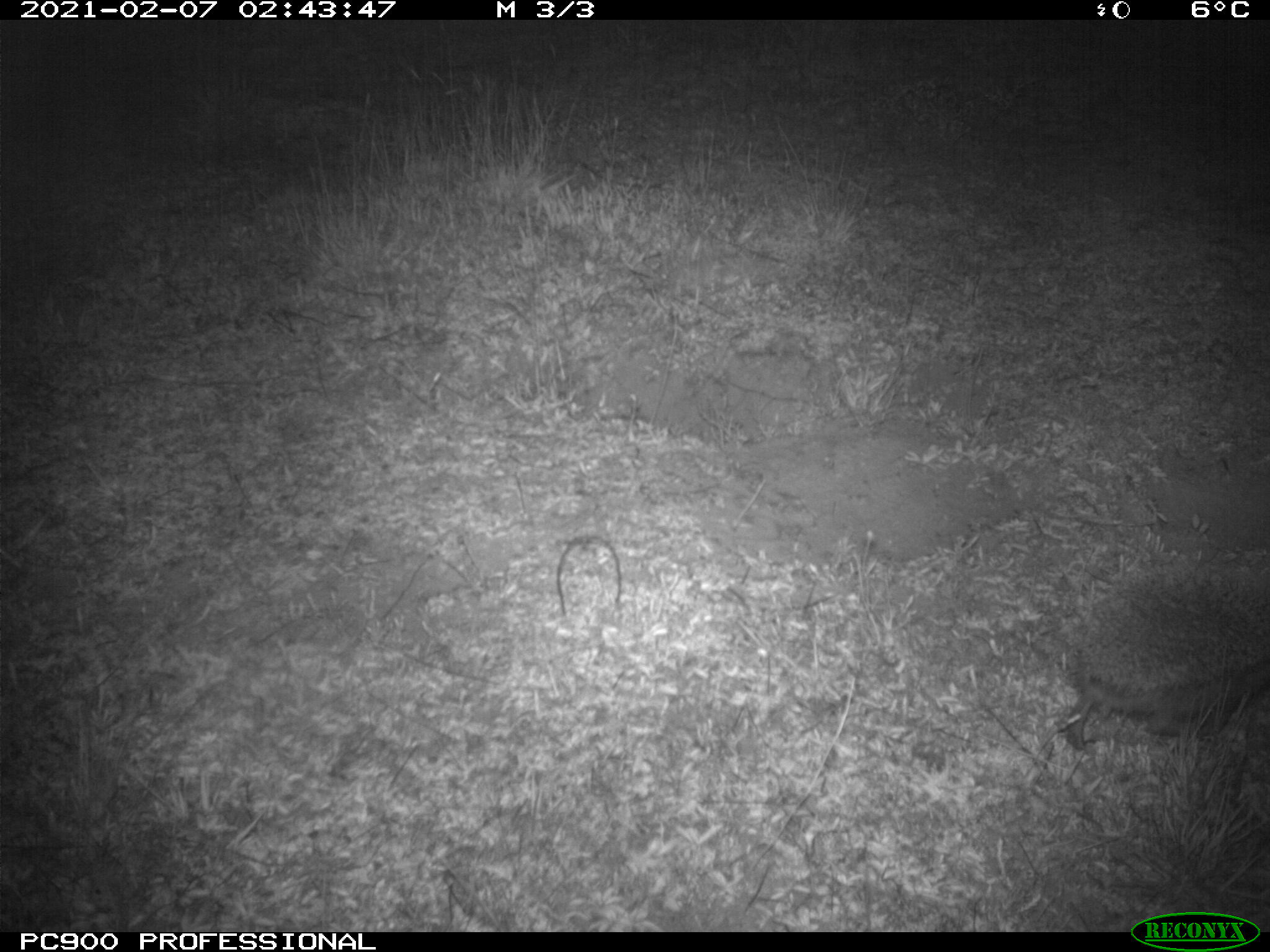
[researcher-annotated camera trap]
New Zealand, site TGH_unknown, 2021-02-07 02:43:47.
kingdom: Animalia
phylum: Chordata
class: Mammalia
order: Eulipotyphla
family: Erinaceidae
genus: Erinaceus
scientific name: Erinaceus europaeus europaeus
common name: european hedgehog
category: hedgehog